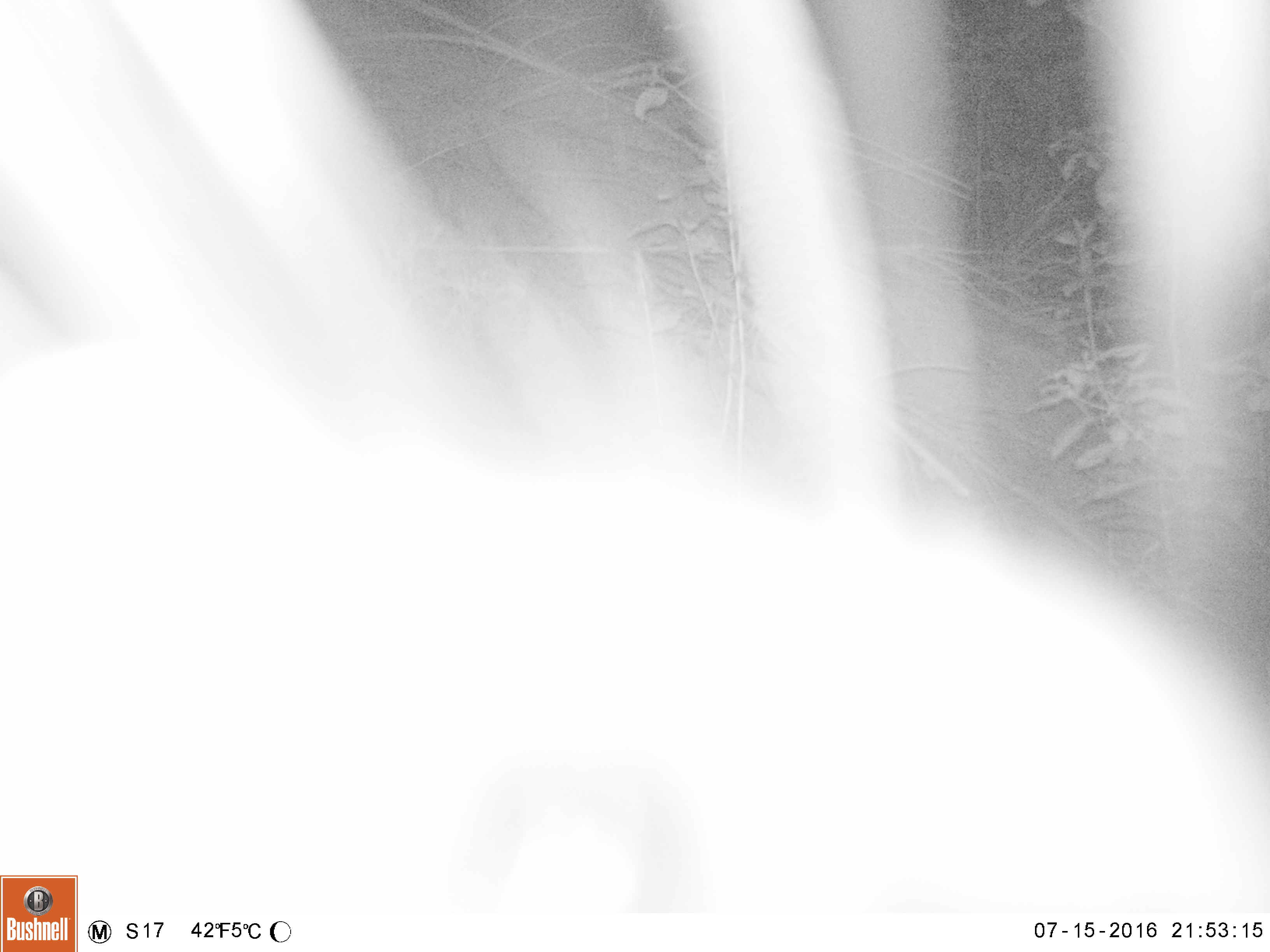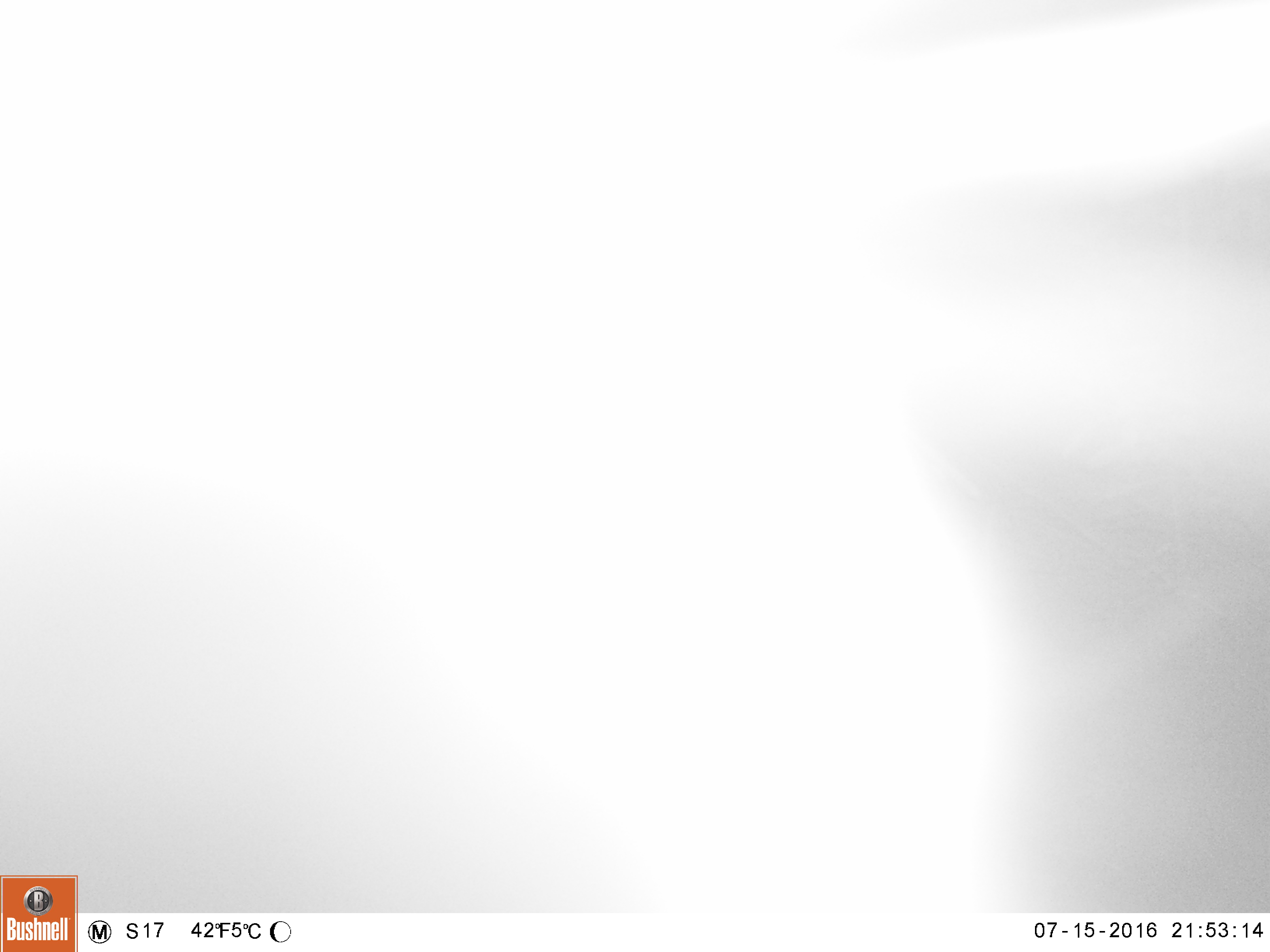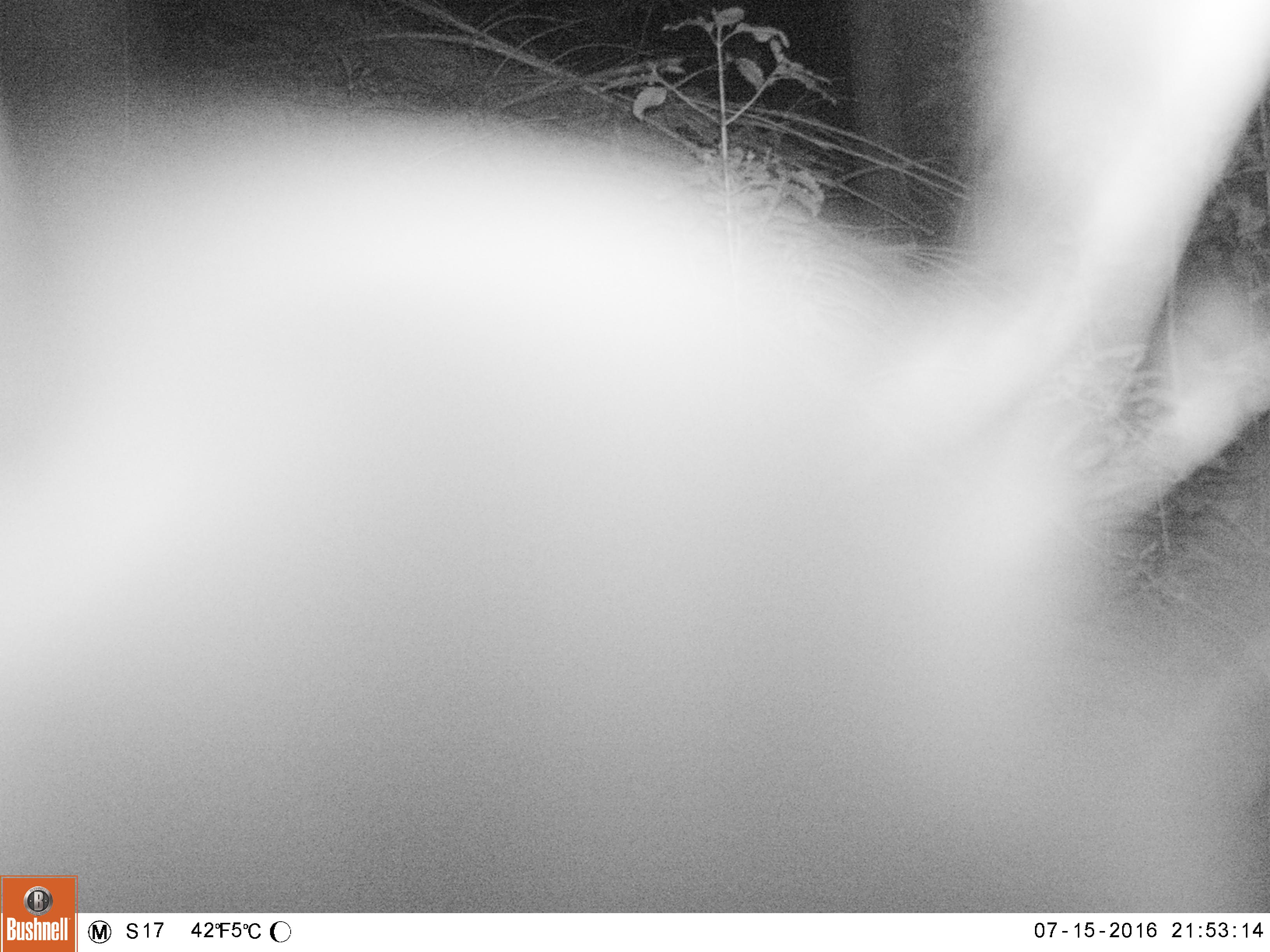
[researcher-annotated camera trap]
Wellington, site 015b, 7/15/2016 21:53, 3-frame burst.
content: unidentified animal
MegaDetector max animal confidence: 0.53